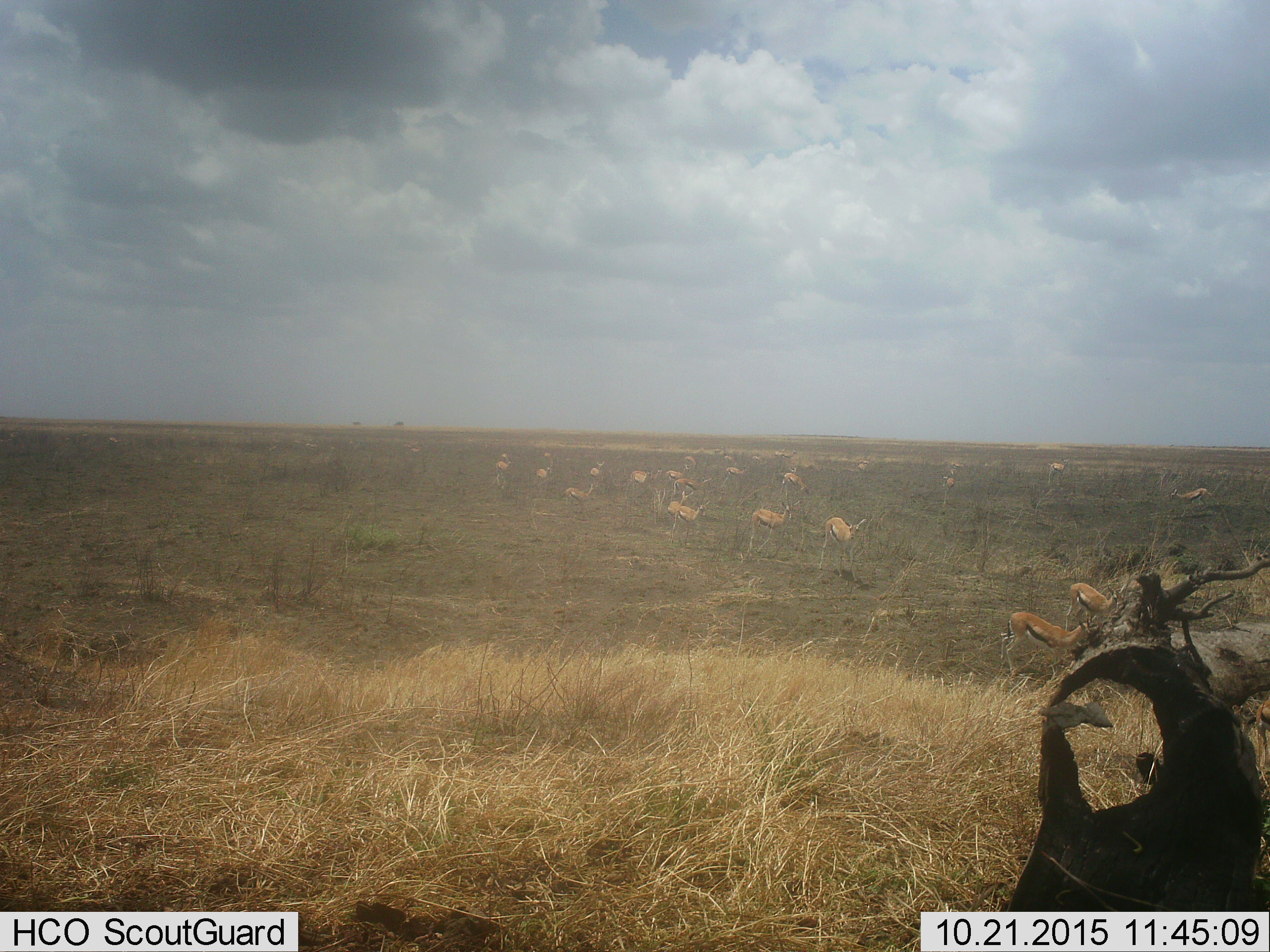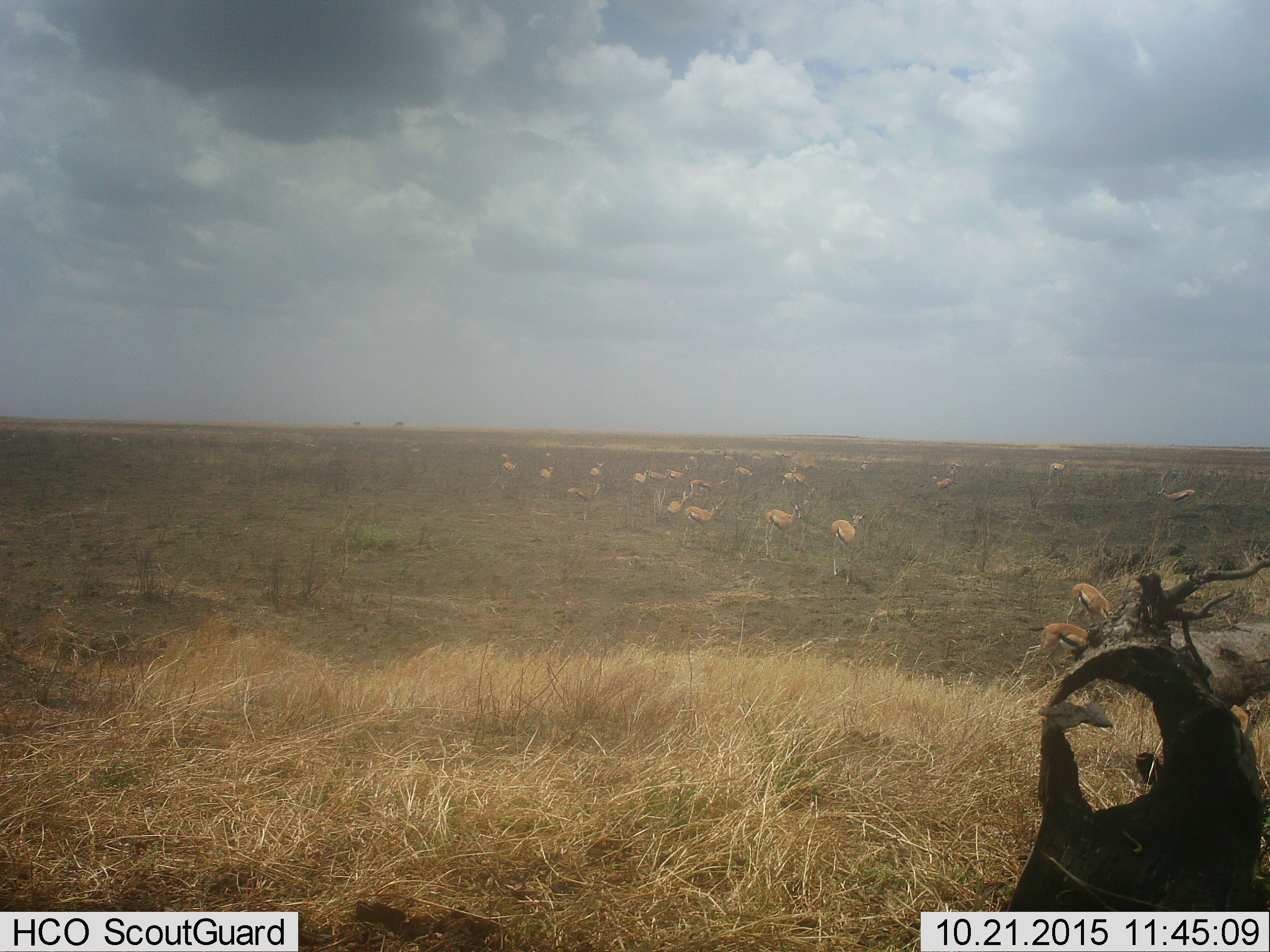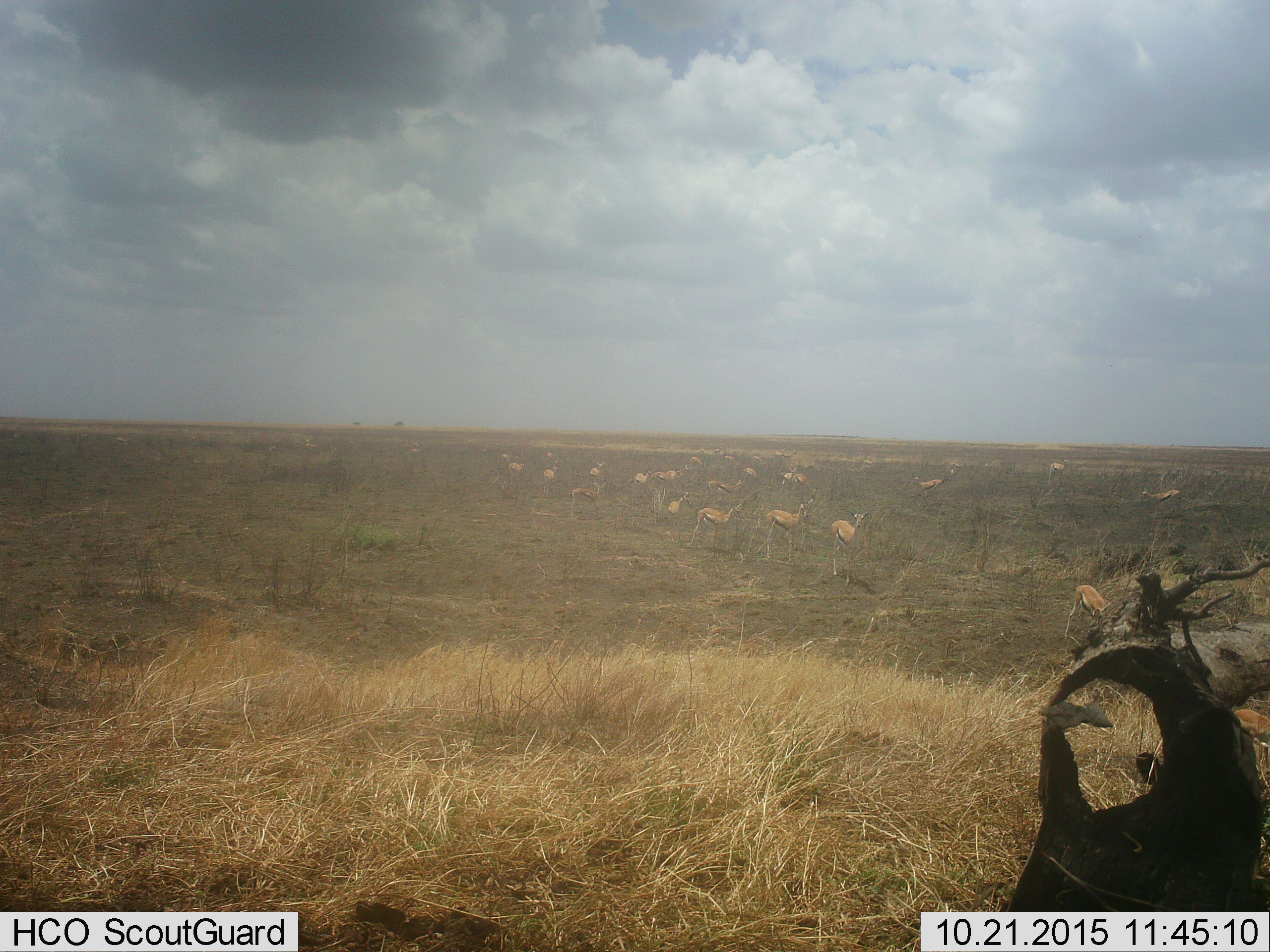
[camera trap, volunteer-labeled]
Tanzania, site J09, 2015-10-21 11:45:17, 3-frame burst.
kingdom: Animalia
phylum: Chordata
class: Mammalia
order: Artiodactyla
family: Bovidae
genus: Eudorcas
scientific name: Eudorcas thomsonii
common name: thomson's gazelle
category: gazellethomsons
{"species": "gazellethomsons (thomson's gazelle) (Eudorcas thomsonii)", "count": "11-50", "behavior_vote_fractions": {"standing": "38%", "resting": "0%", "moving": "75%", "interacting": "0%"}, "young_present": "0%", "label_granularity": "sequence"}